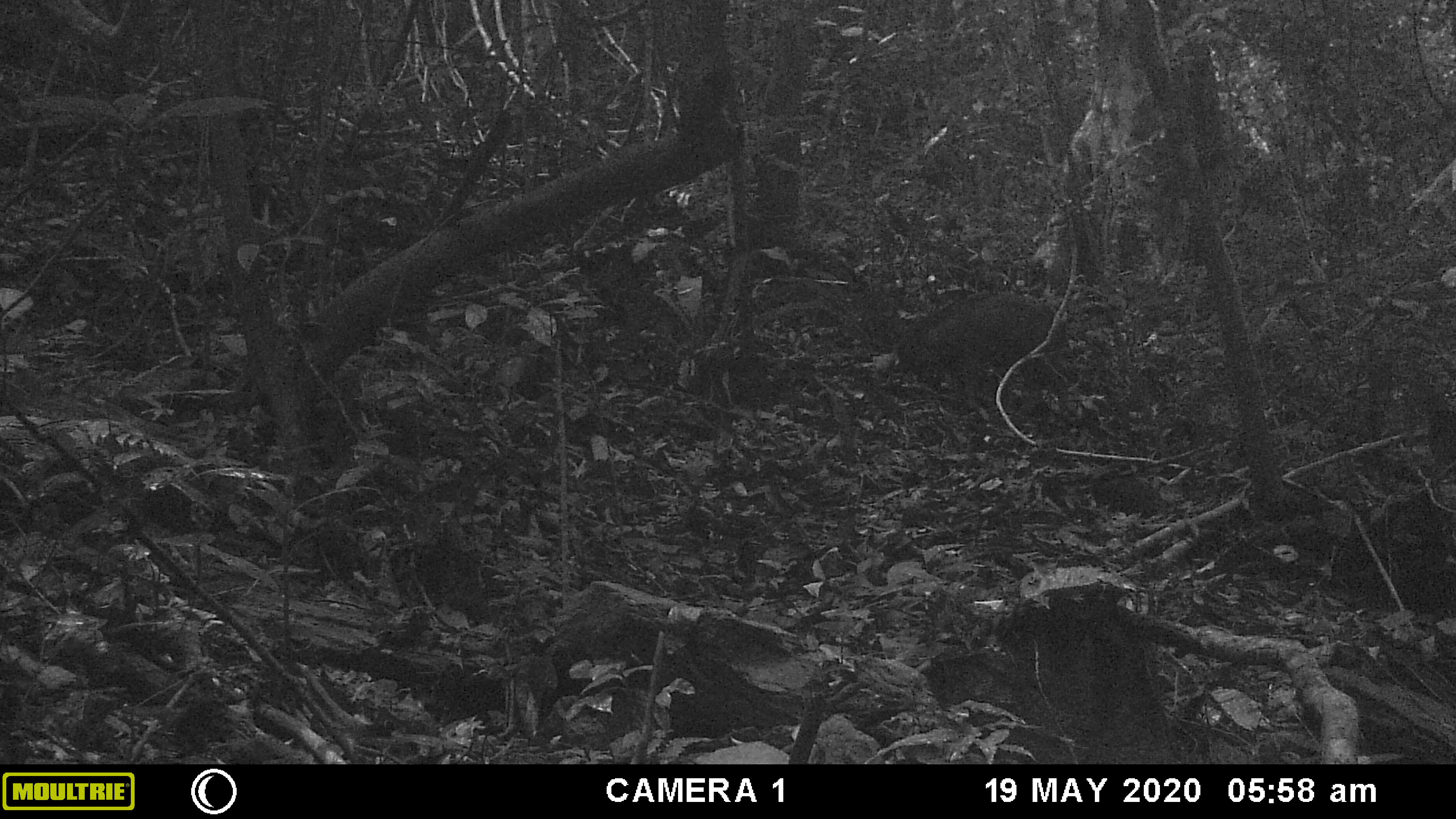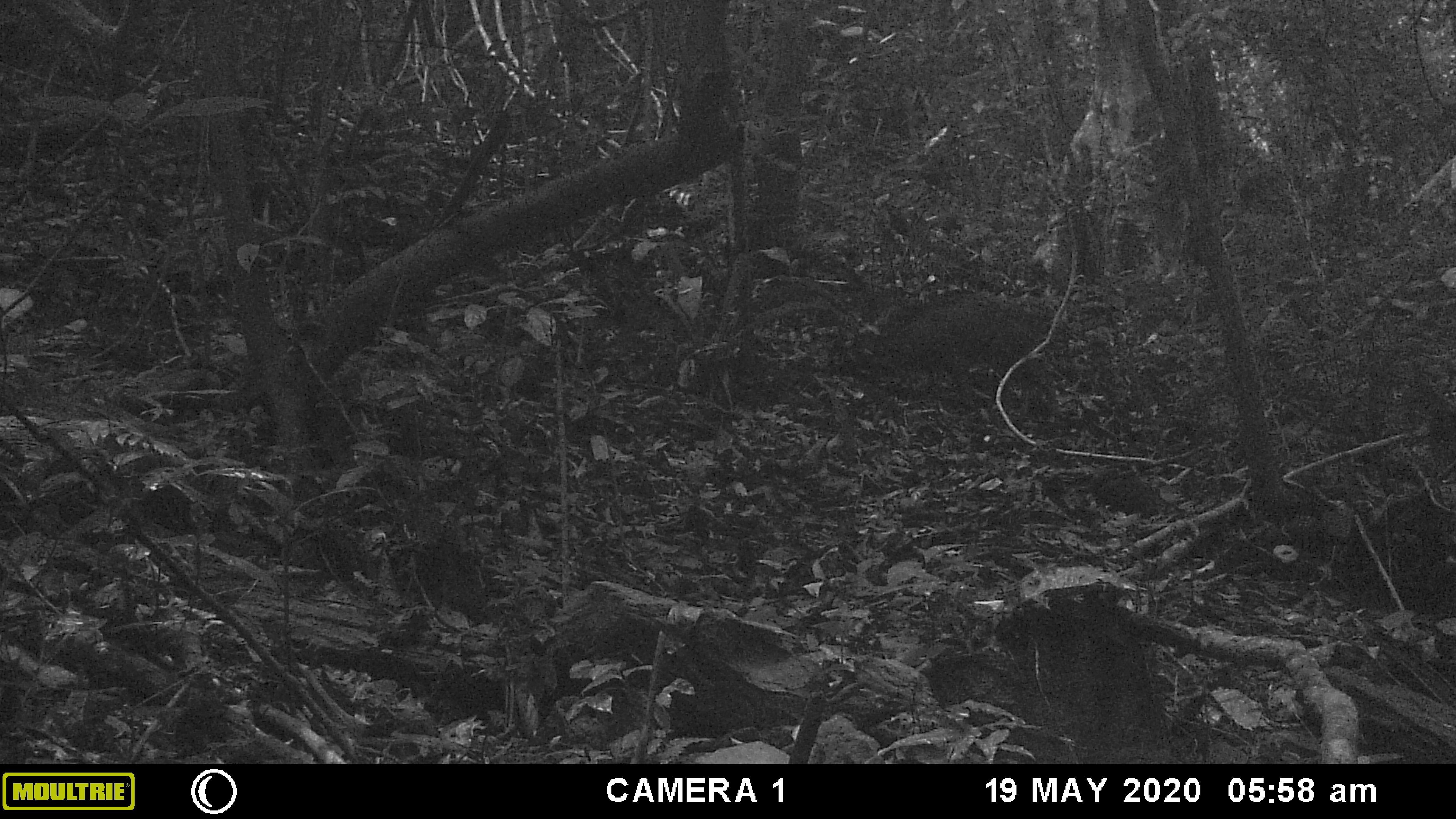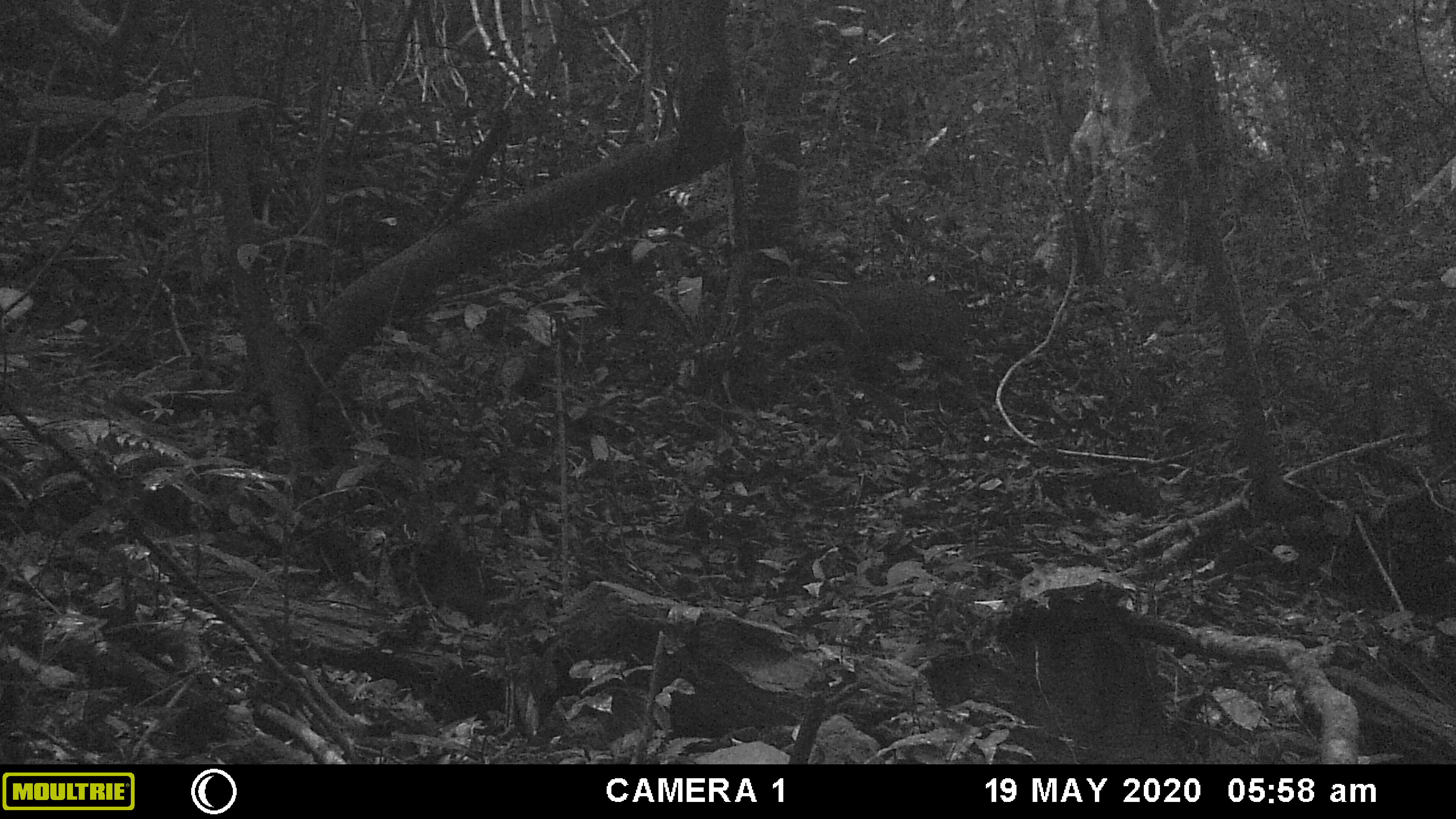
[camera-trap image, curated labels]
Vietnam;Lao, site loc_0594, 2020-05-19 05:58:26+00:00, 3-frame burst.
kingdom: Animalia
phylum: Chordata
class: Mammalia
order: Artiodactyla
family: Suidae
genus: Sus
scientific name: Sus scrofa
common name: eurasian wild pig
Eurasian wild pig (Sus scrofa). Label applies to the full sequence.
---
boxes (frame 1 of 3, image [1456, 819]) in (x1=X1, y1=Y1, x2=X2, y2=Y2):
eurasian wild pig: (x1=891, y1=297, x2=1072, y2=417)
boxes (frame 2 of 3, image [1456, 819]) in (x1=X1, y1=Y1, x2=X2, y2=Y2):
eurasian wild pig: (x1=857, y1=288, x2=1059, y2=424)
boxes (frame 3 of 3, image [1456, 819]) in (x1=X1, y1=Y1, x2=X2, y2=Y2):
eurasian wild pig: (x1=787, y1=274, x2=982, y2=416)